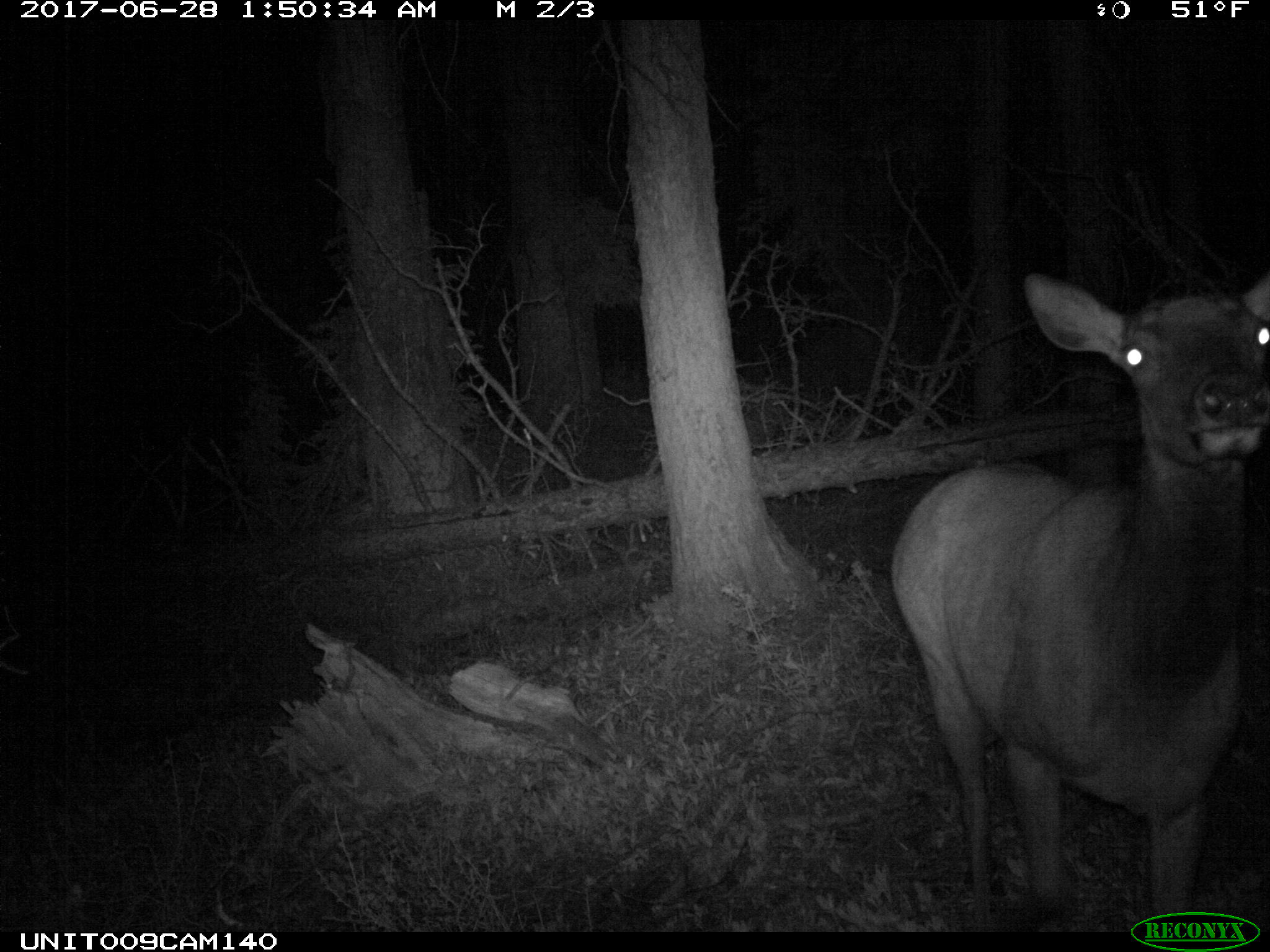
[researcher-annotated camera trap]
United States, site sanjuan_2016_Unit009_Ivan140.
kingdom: Animalia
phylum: Chordata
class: Mammalia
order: Artiodactyla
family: Cervidae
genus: Cervus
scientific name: Cervus elaphus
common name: red deer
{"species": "Cervus elaphus (red deer)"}